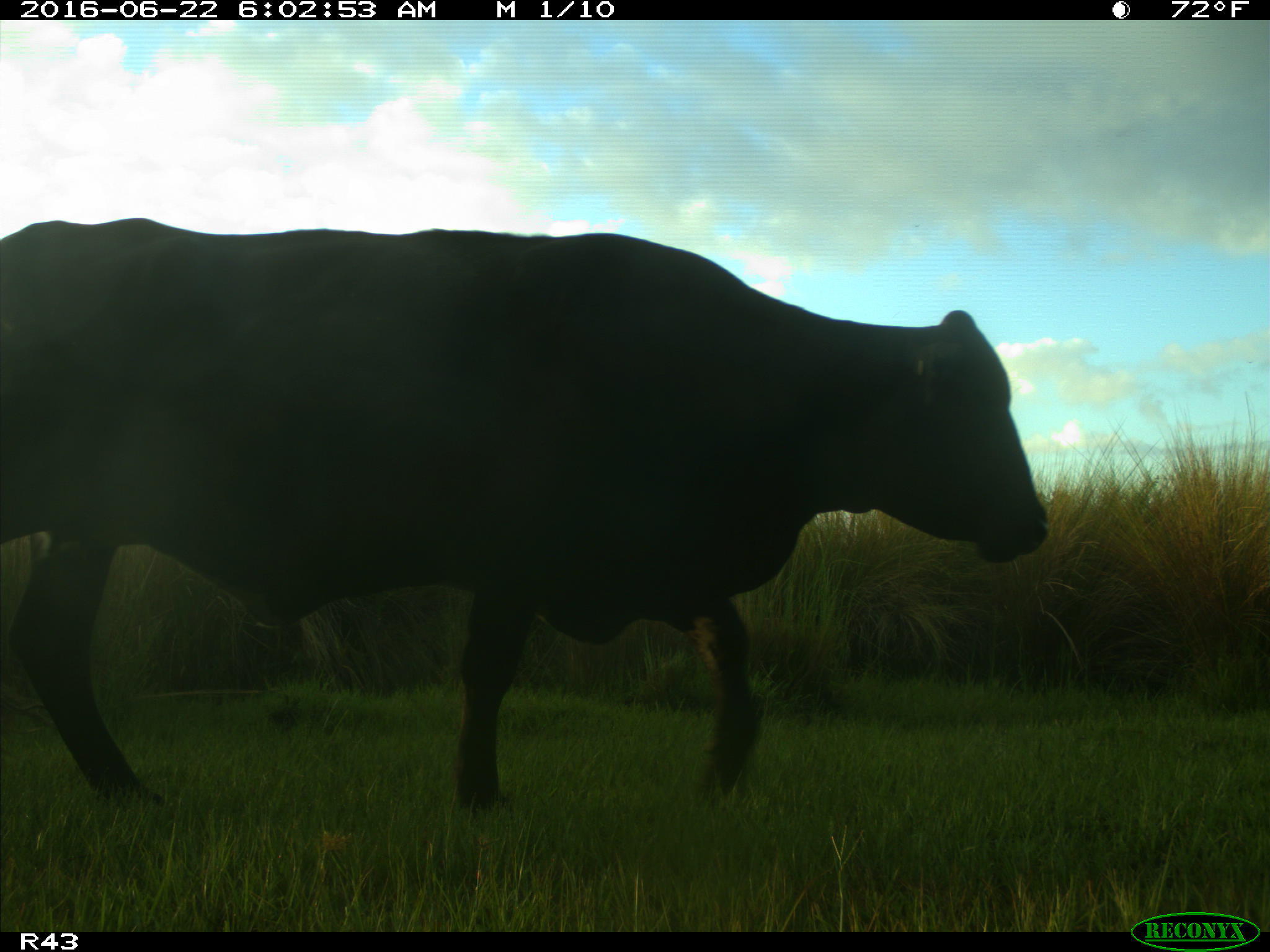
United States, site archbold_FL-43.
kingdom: Animalia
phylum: Chordata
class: Mammalia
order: Artiodactyla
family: Bovidae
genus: Bos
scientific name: Bos taurus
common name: domestic cow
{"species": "Bos taurus (domestic cow)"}